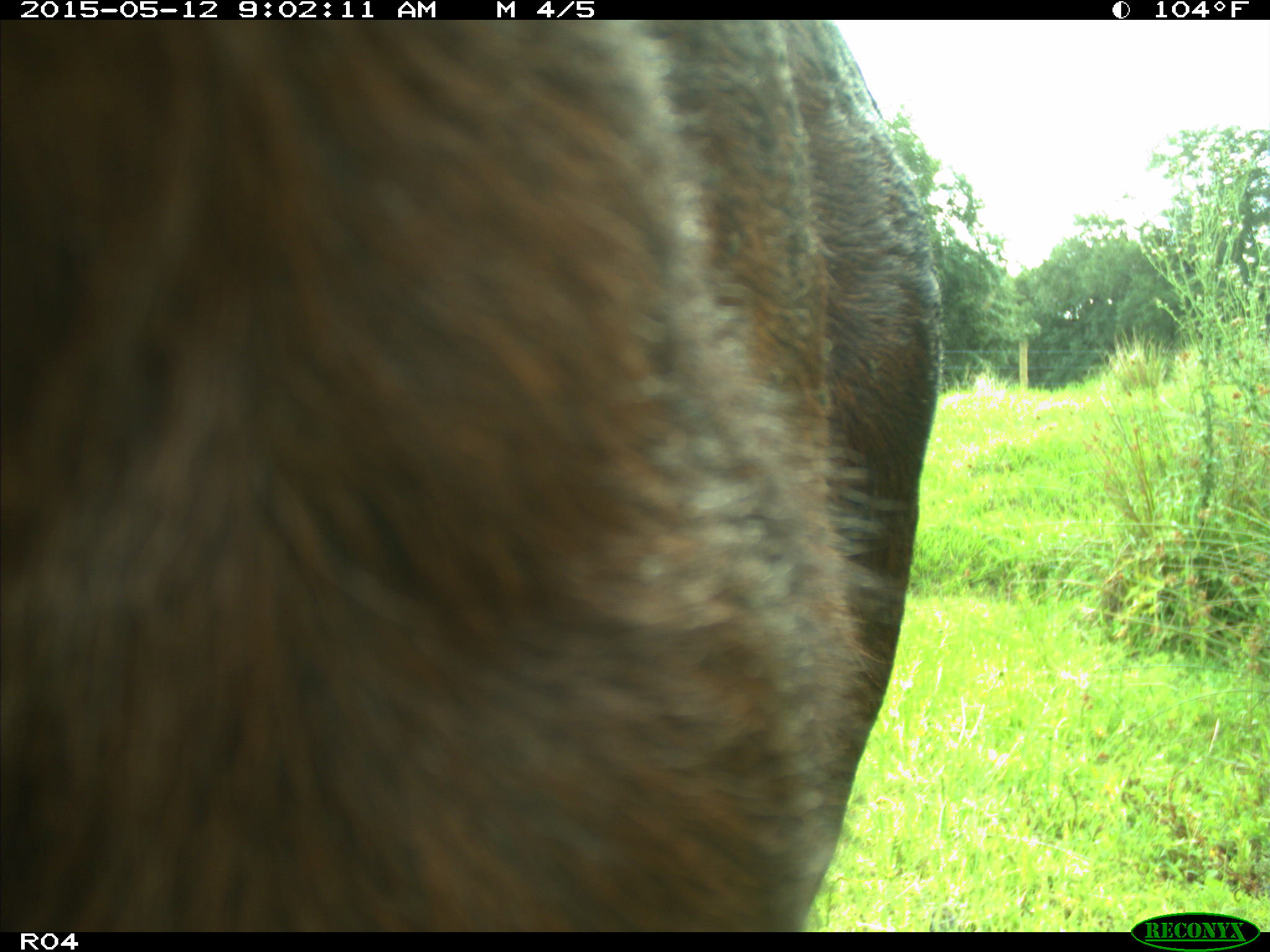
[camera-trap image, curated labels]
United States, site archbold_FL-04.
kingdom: Animalia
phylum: Chordata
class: Mammalia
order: Artiodactyla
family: Bovidae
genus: Bos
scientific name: Bos taurus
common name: domestic cow